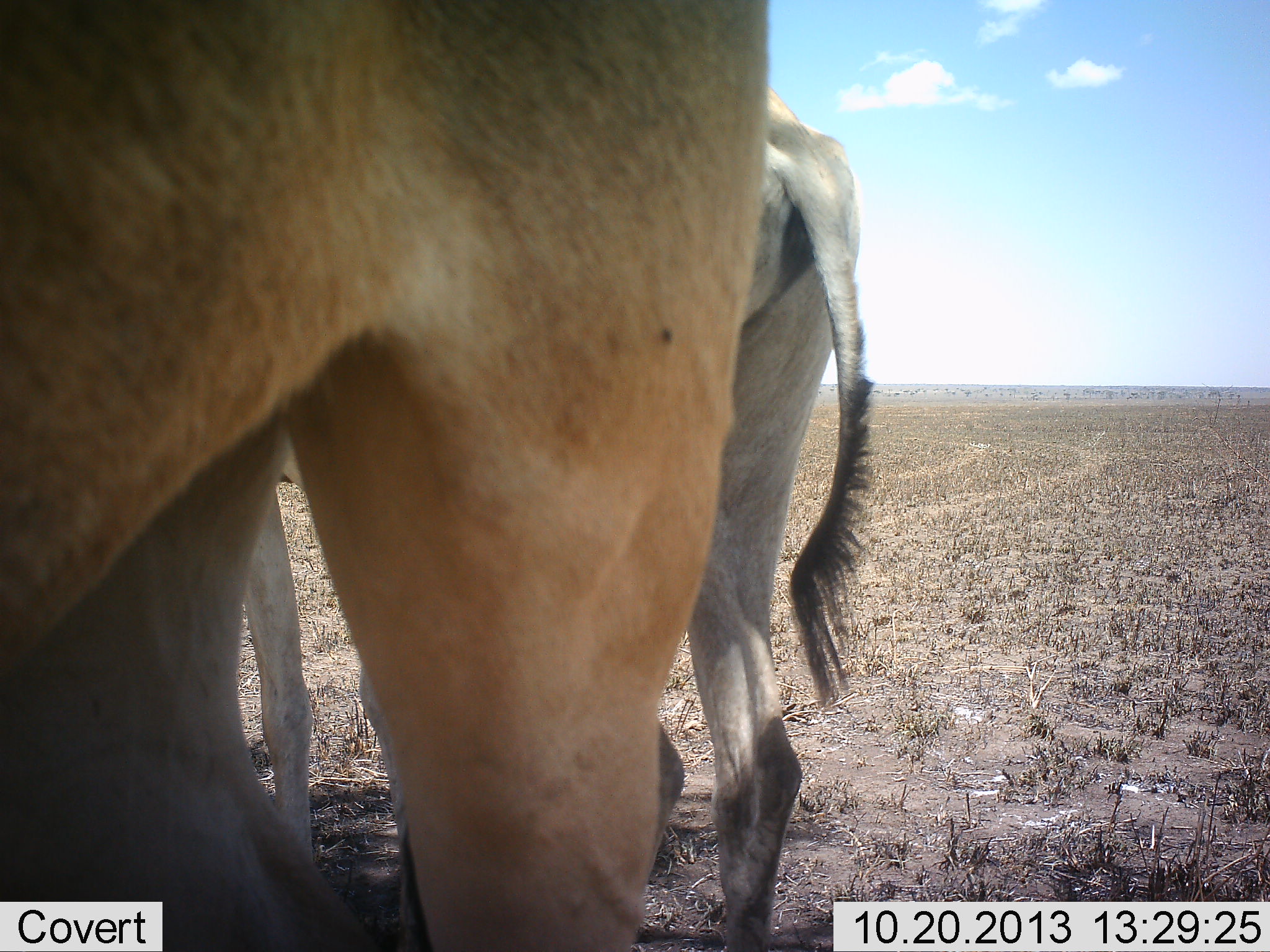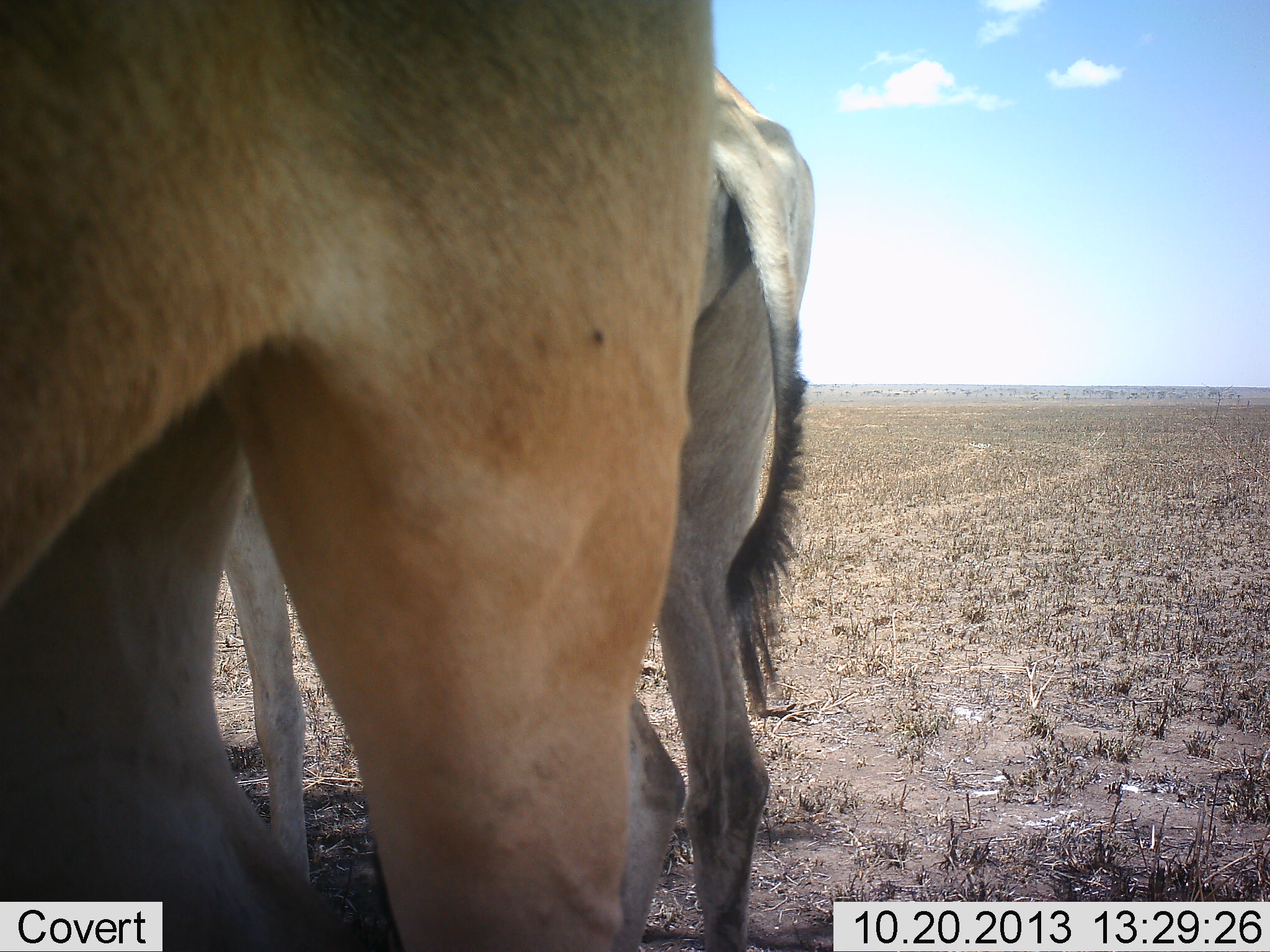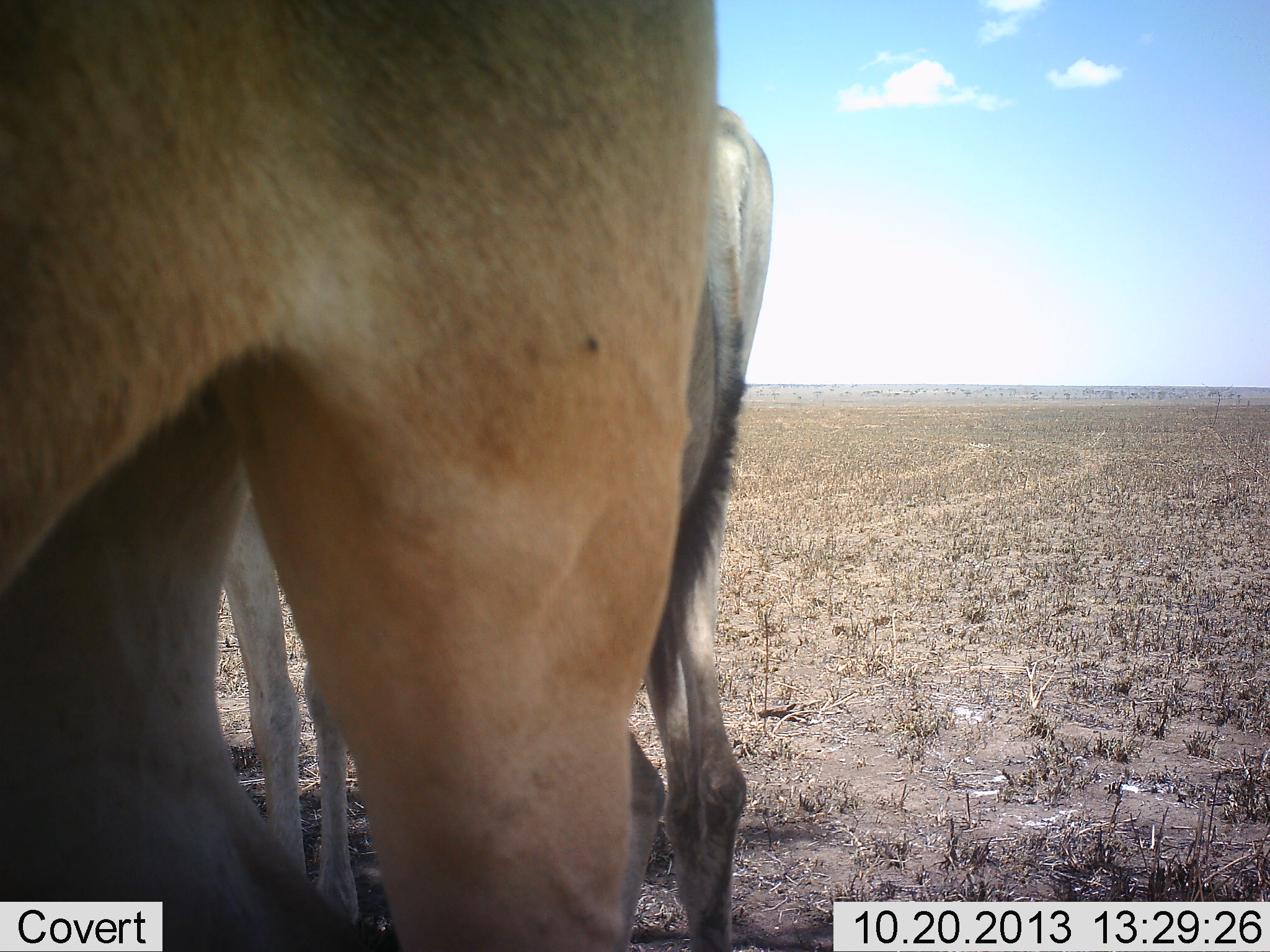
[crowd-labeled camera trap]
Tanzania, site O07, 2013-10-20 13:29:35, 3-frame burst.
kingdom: Animalia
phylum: Chordata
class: Mammalia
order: Artiodactyla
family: Bovidae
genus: Alcelaphus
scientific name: Alcelaphus buselaphus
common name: hartebeest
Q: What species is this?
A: Hartebeest (Alcelaphus buselaphus).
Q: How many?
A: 2.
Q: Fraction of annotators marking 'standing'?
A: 90%.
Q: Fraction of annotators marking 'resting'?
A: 0%.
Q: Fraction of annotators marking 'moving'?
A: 10%.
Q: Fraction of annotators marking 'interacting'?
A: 0%.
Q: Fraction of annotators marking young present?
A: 10%.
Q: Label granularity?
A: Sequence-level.